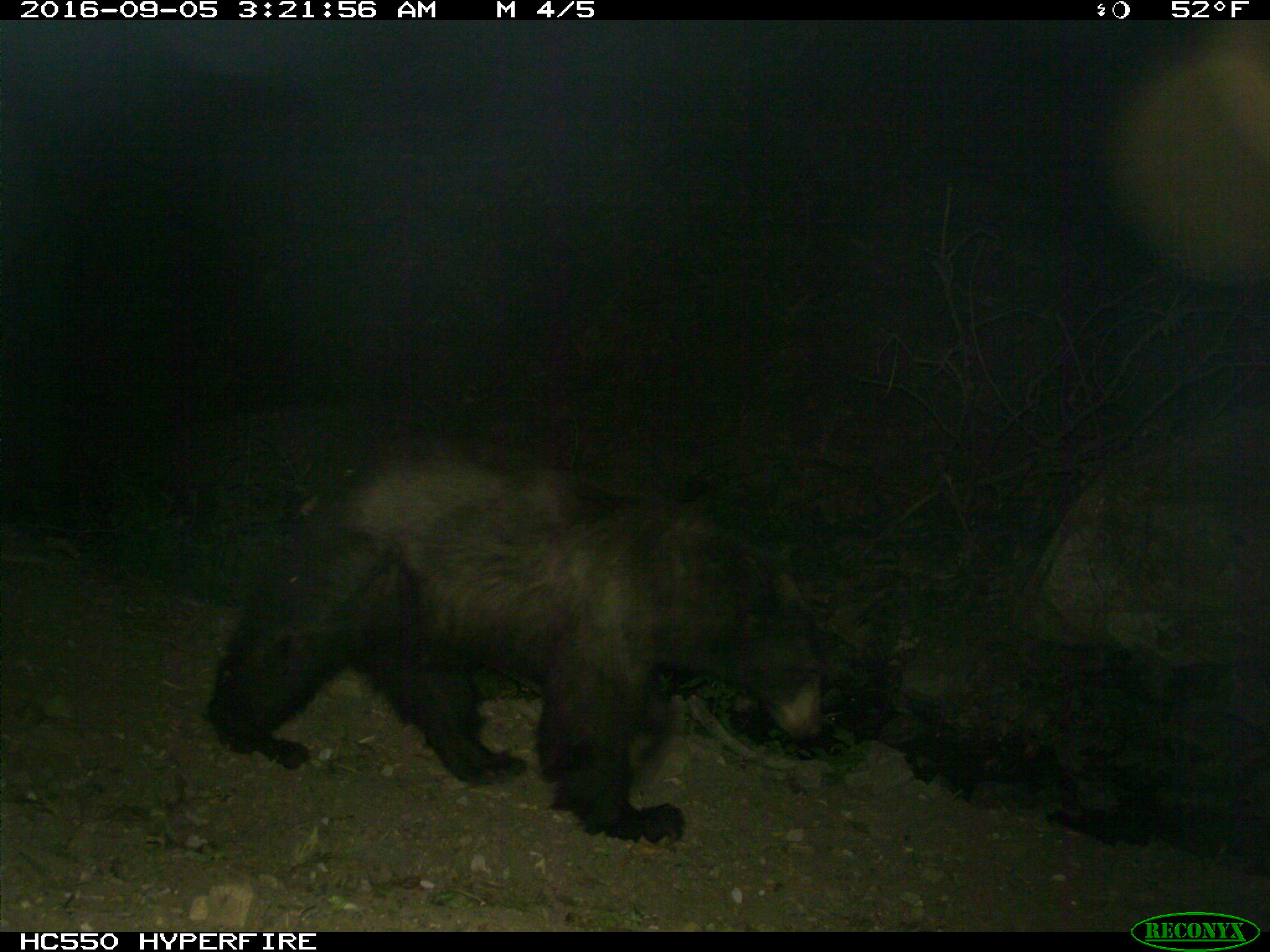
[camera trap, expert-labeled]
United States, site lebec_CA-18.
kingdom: Animalia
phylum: Chordata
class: Mammalia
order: Carnivora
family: Ursidae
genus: Ursus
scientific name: Ursus americanus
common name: american black bear